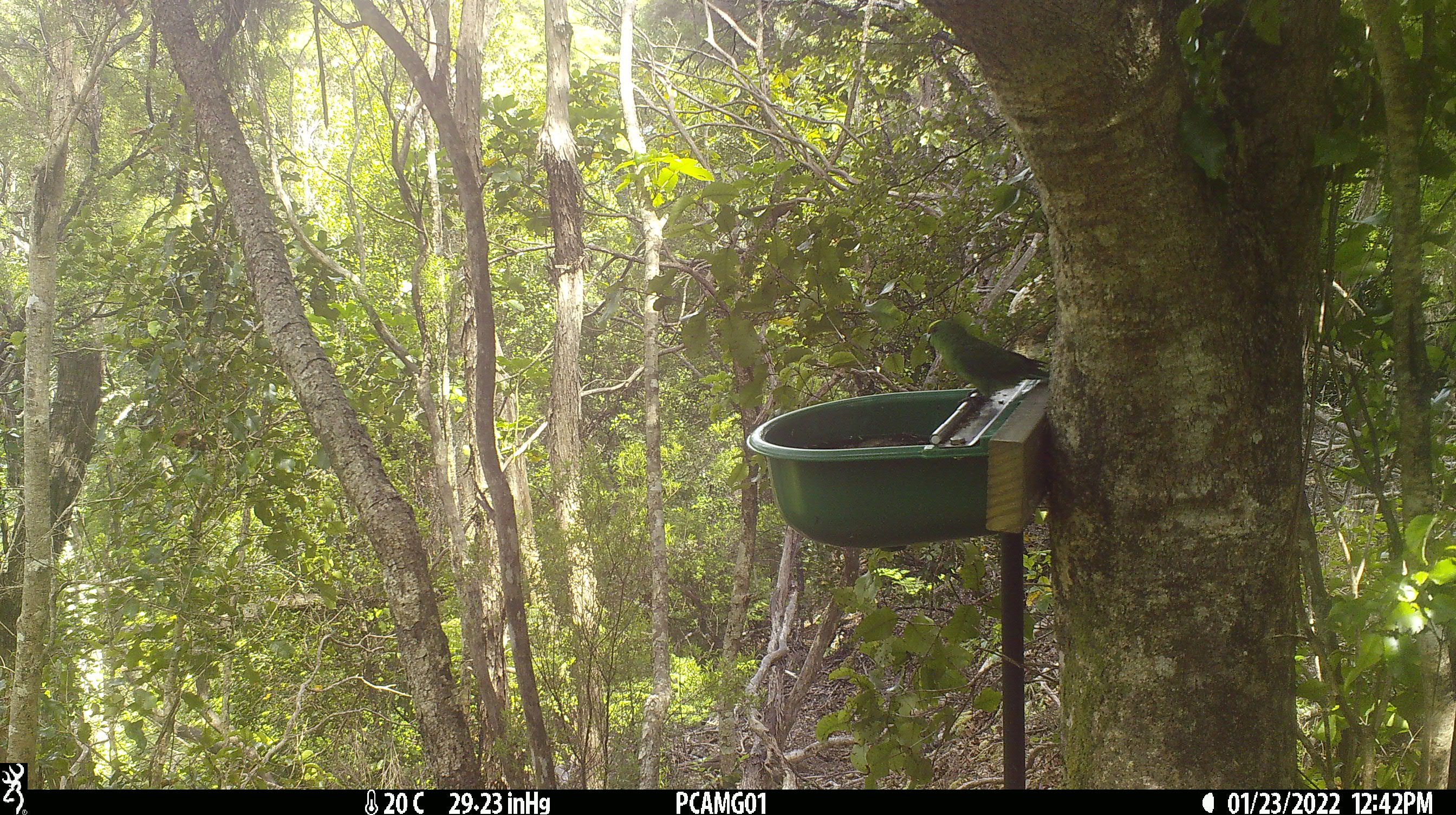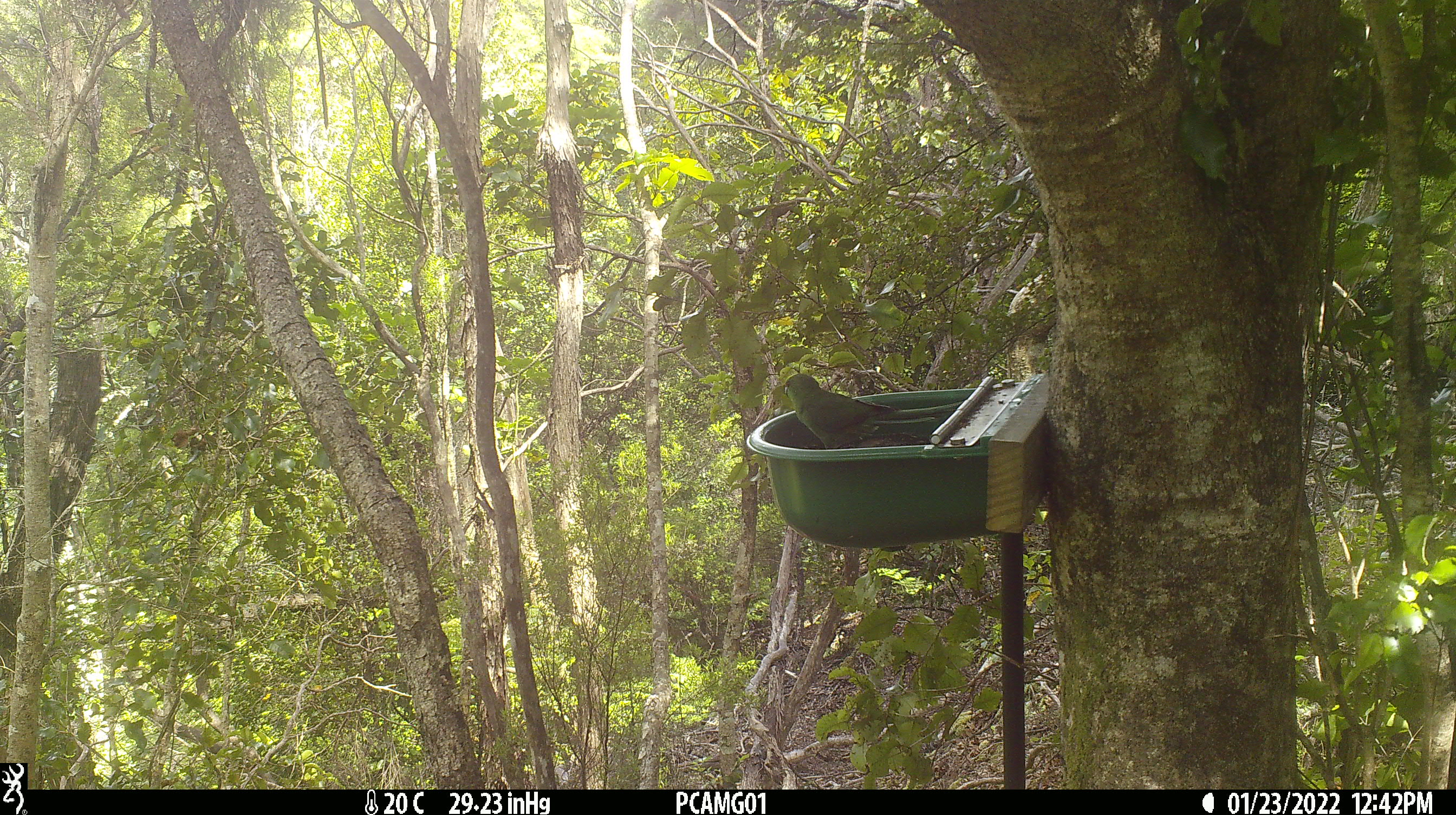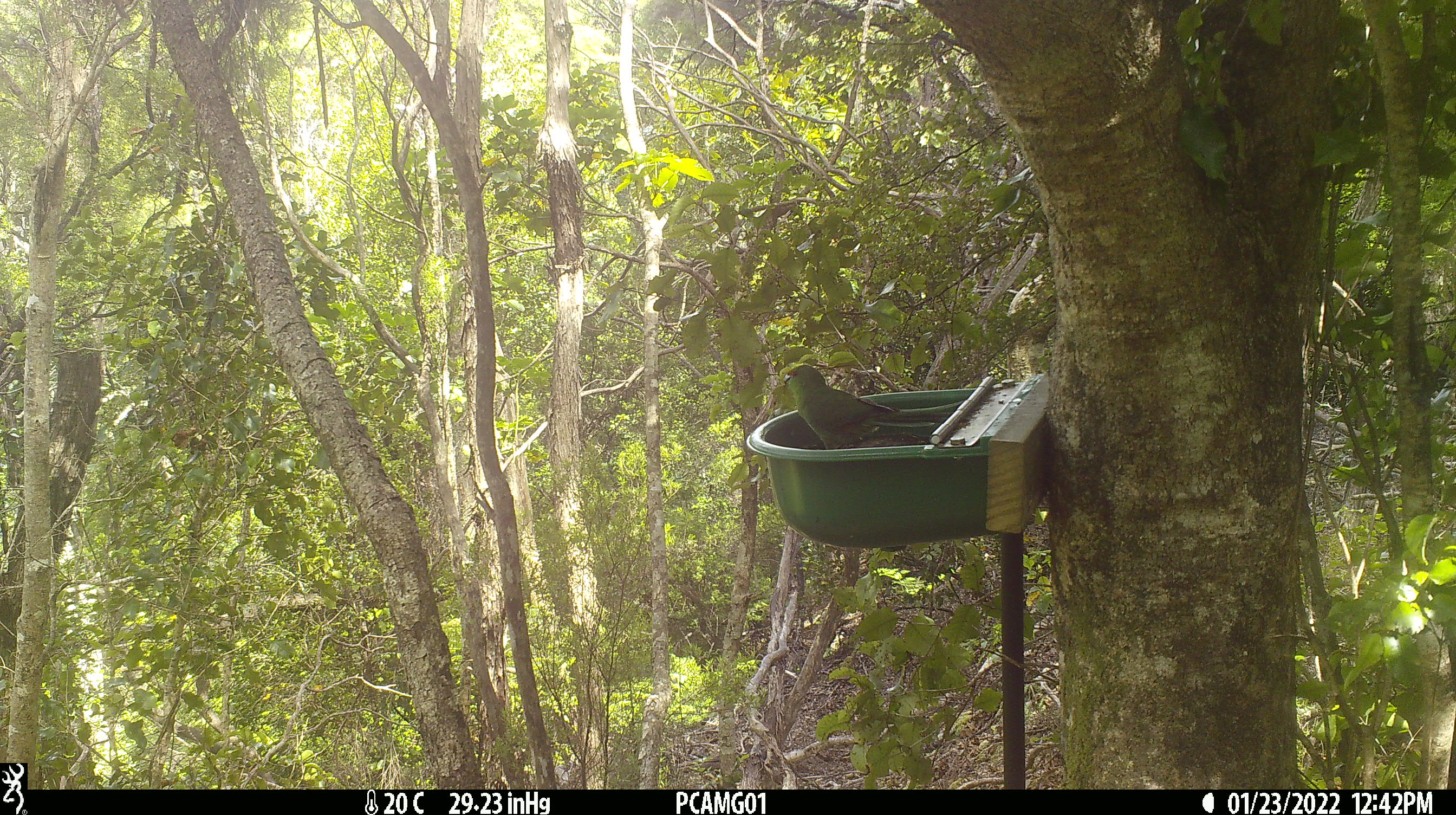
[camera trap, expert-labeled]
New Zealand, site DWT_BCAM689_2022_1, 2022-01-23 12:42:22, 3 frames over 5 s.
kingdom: Animalia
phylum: Chordata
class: Aves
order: Psittaciformes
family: Psittaculidae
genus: Cyanoramphus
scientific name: Cyanoramphus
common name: parakeet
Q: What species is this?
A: Parakeet (Cyanoramphus).